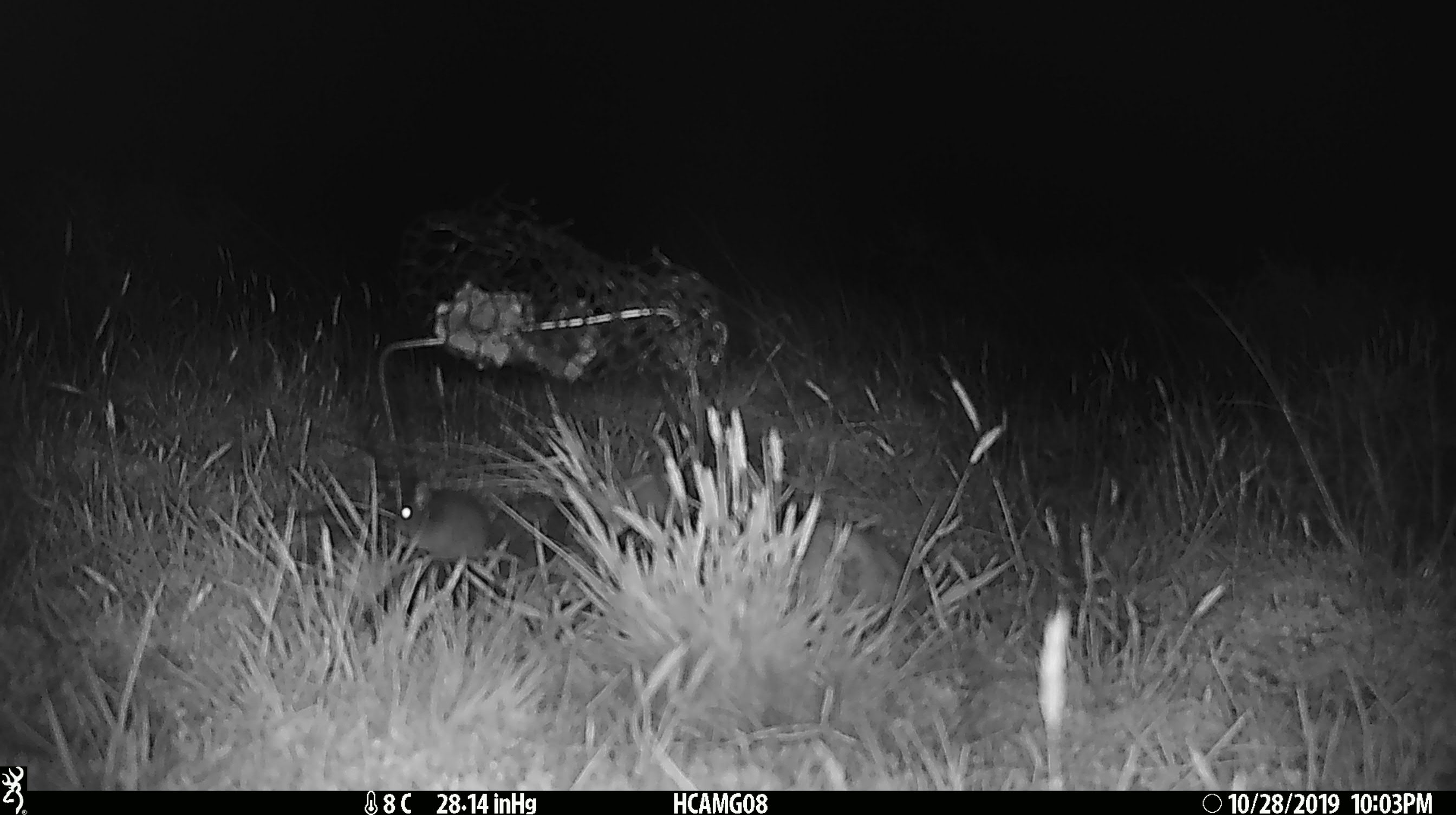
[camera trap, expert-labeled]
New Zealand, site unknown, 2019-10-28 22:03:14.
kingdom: Animalia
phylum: Chordata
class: Mammalia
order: Rodentia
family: Muridae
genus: Mus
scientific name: Mus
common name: mouse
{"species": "mouse (Mus)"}